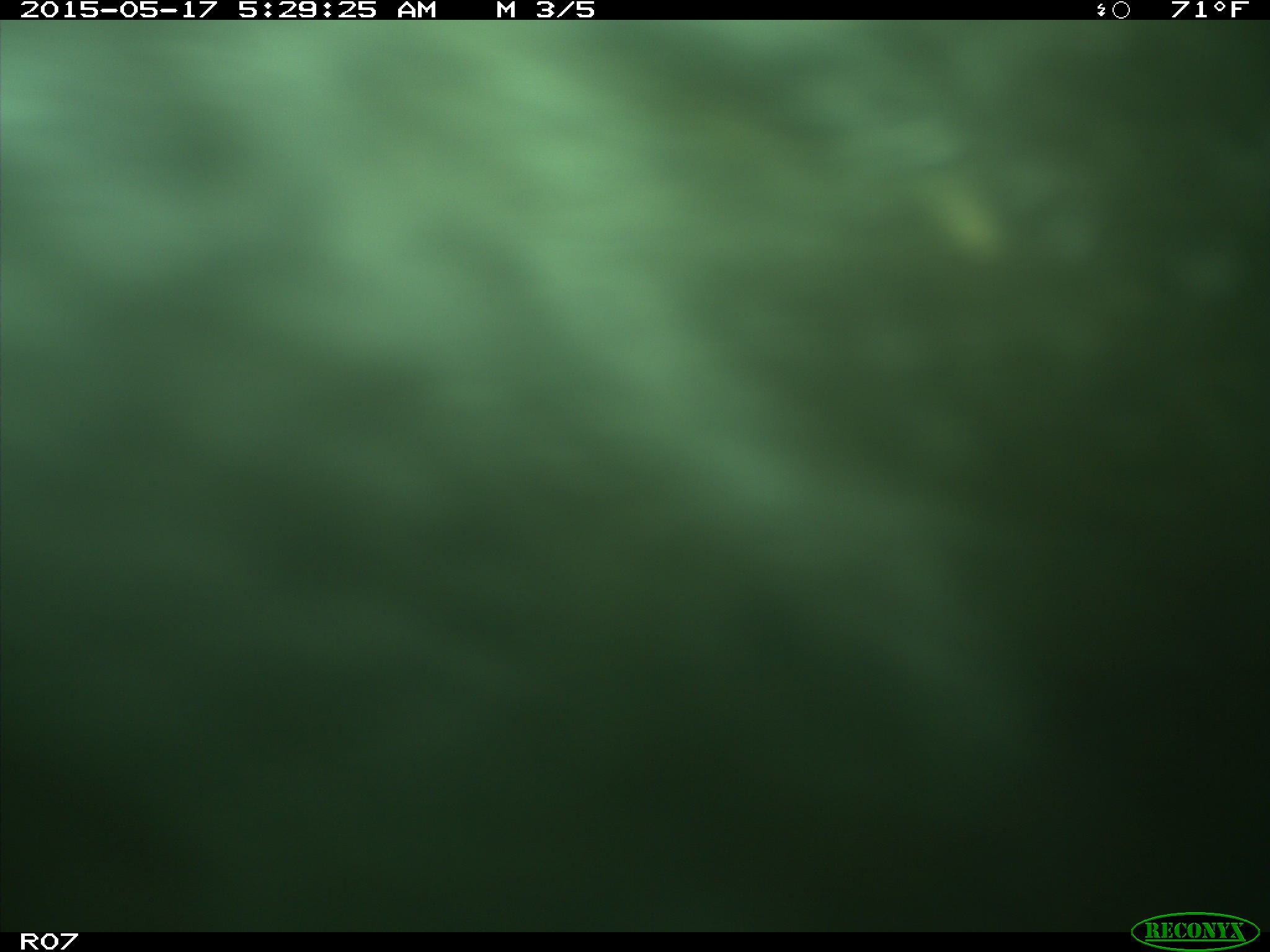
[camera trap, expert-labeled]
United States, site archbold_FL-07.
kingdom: Animalia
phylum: Chordata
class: Mammalia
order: Artiodactyla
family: Bovidae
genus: Bos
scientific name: Bos taurus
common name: domestic cow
Bos taurus (domestic cow).